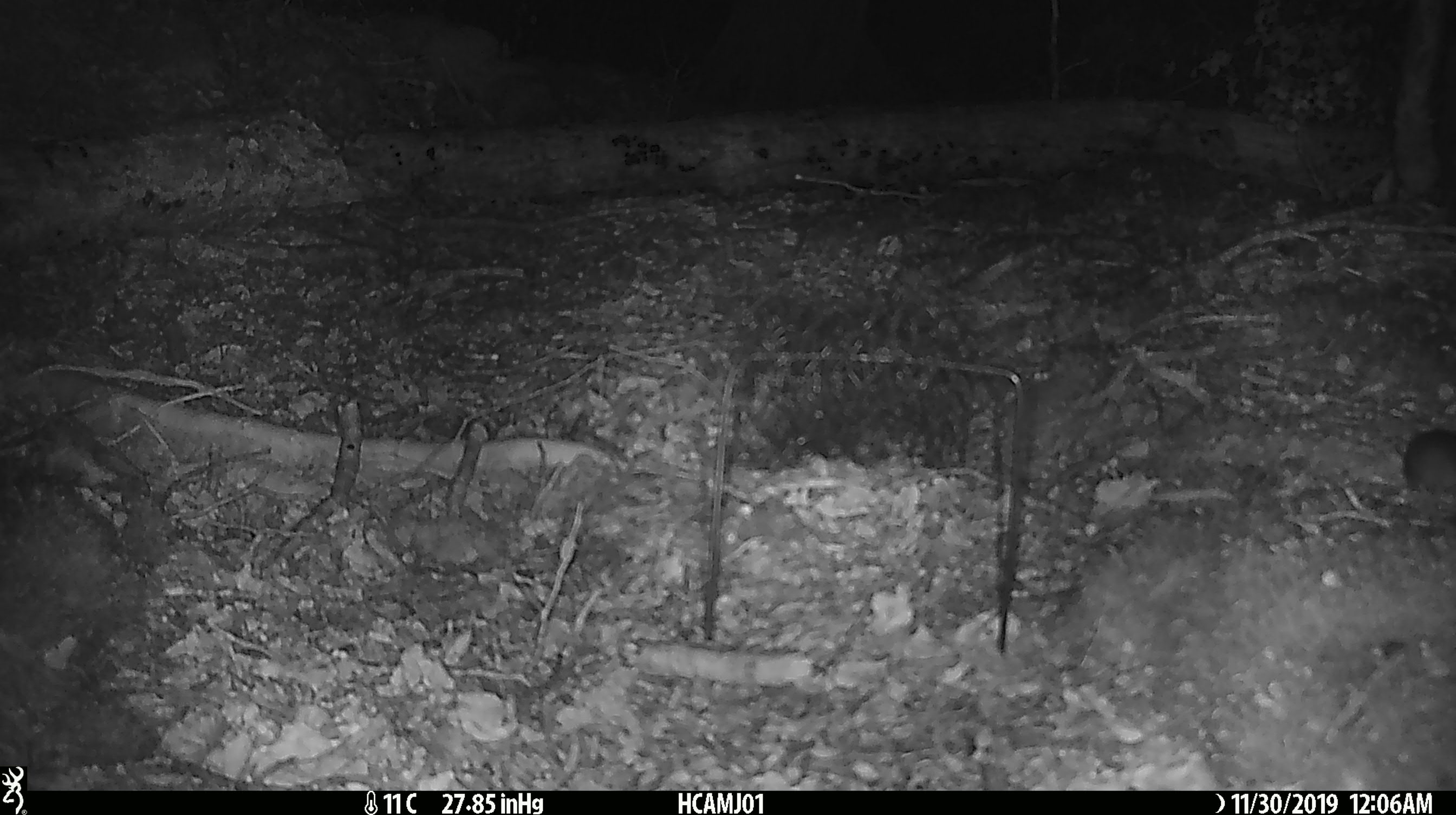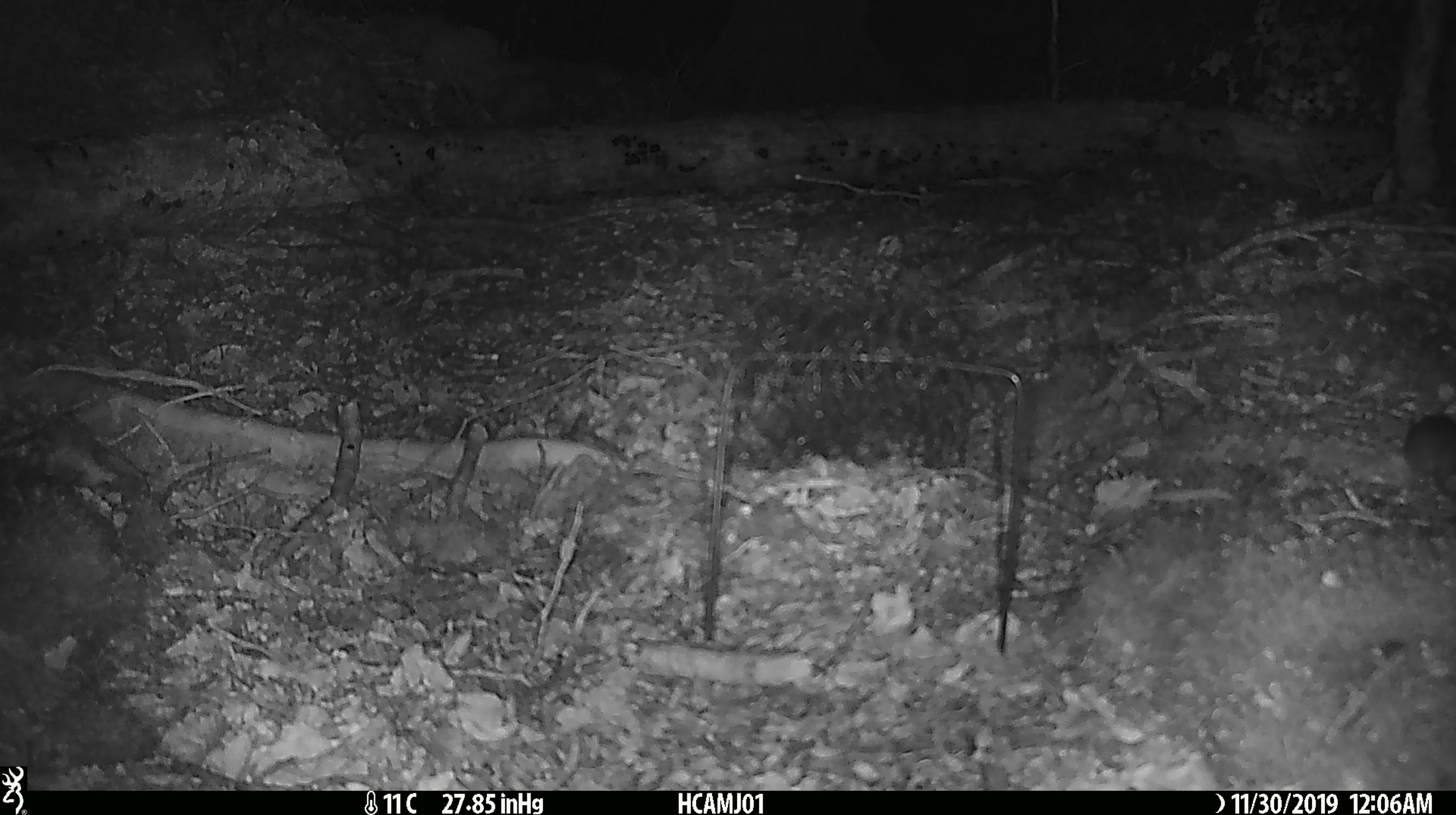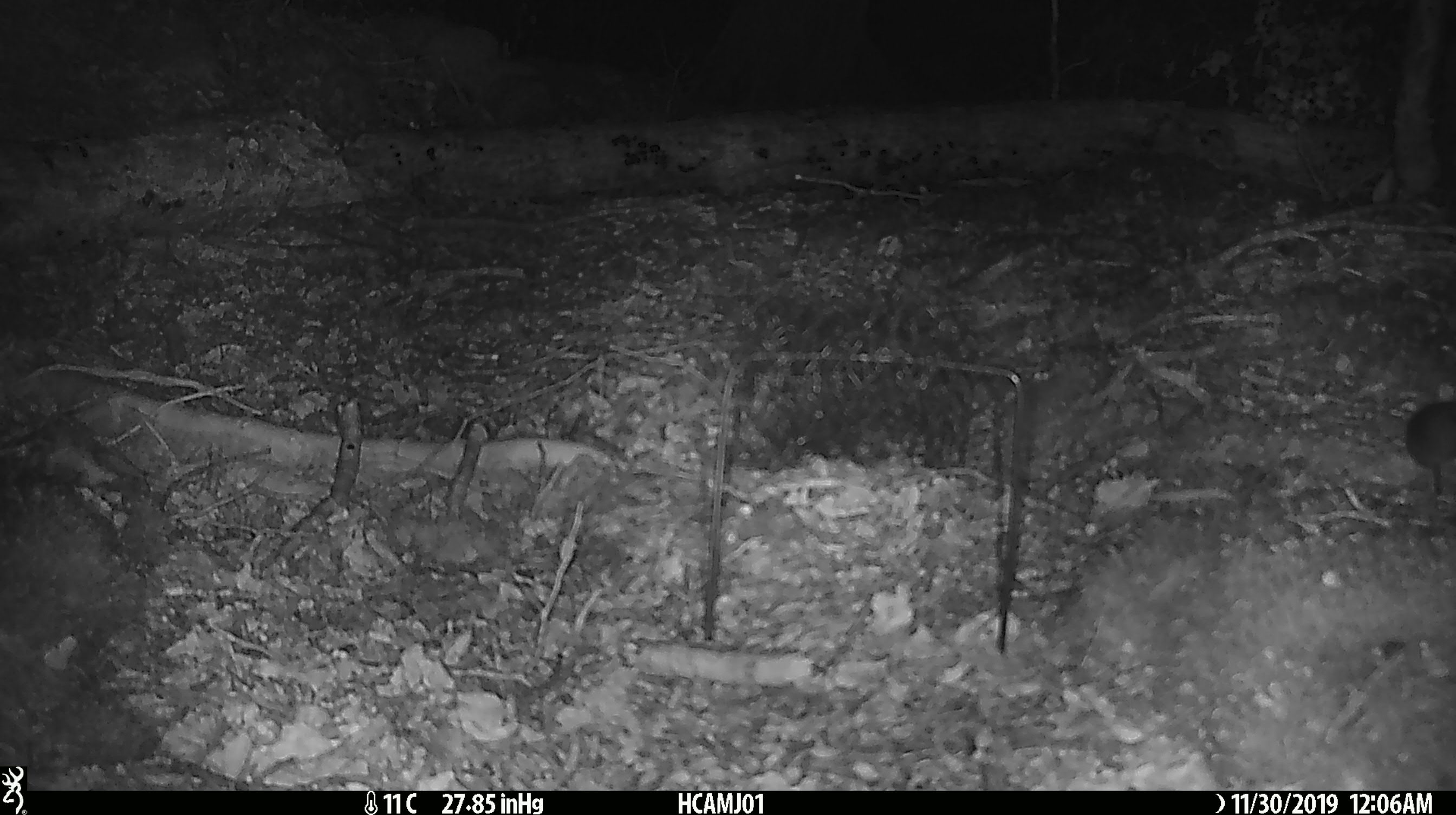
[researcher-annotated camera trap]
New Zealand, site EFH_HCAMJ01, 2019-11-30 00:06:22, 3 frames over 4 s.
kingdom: Animalia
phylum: Chordata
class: Mammalia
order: Rodentia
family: Muridae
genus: Mus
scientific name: Mus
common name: mouse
Mouse (Mus).